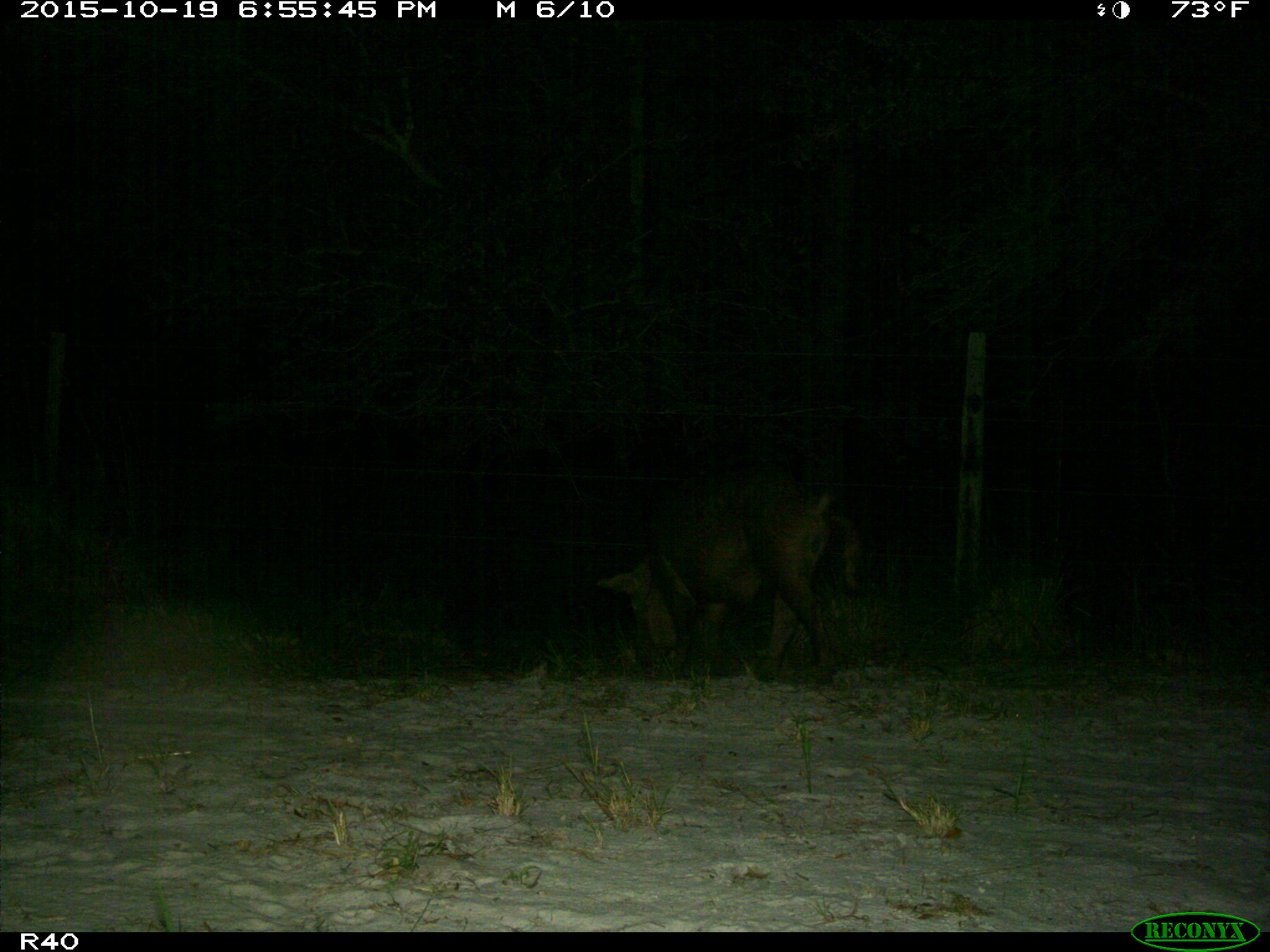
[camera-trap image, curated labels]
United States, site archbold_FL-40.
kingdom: Animalia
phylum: Chordata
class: Mammalia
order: Artiodactyla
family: Suidae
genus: Sus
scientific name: Sus scrofa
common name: wild boar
Sus scrofa (wild boar).